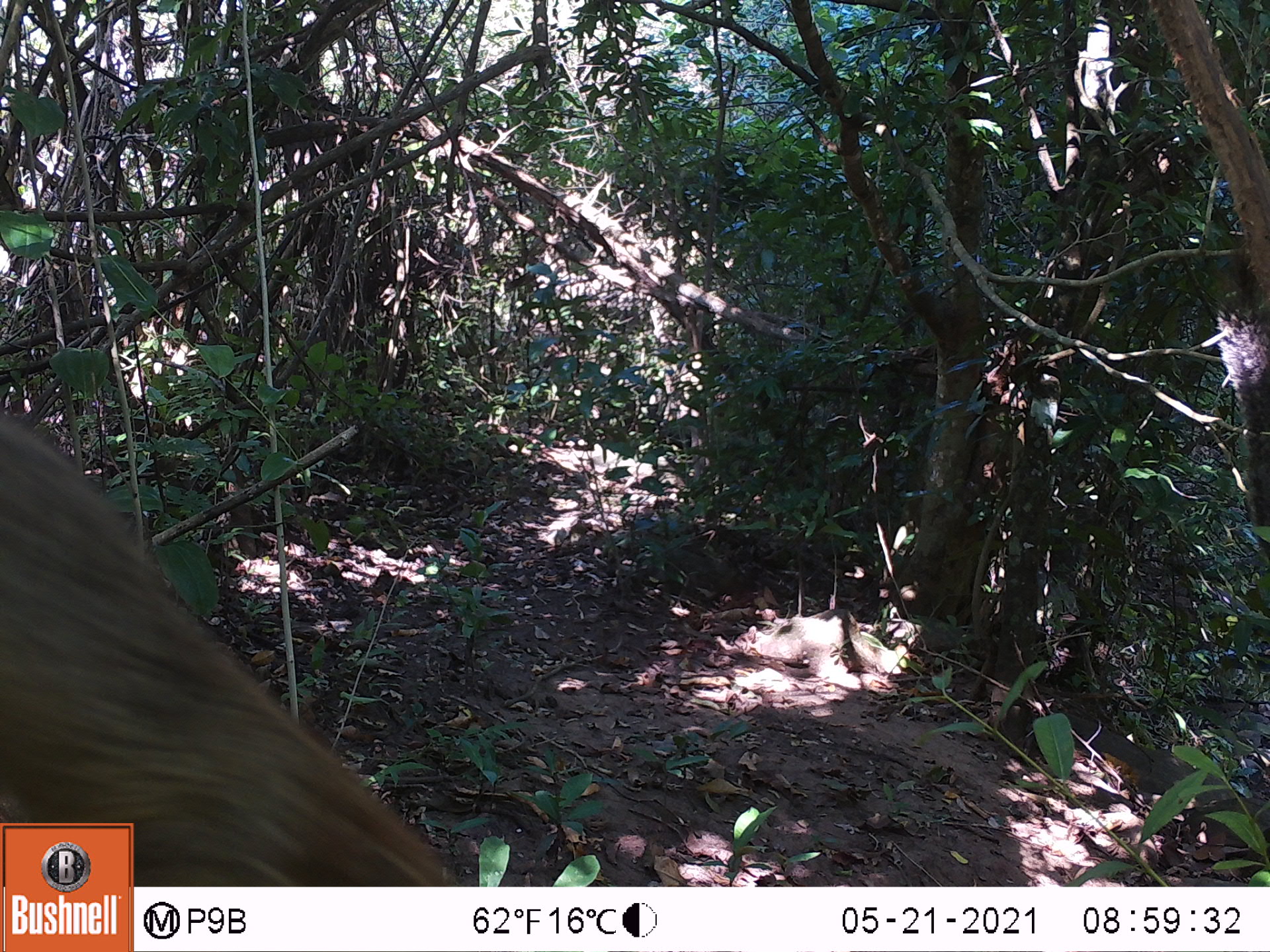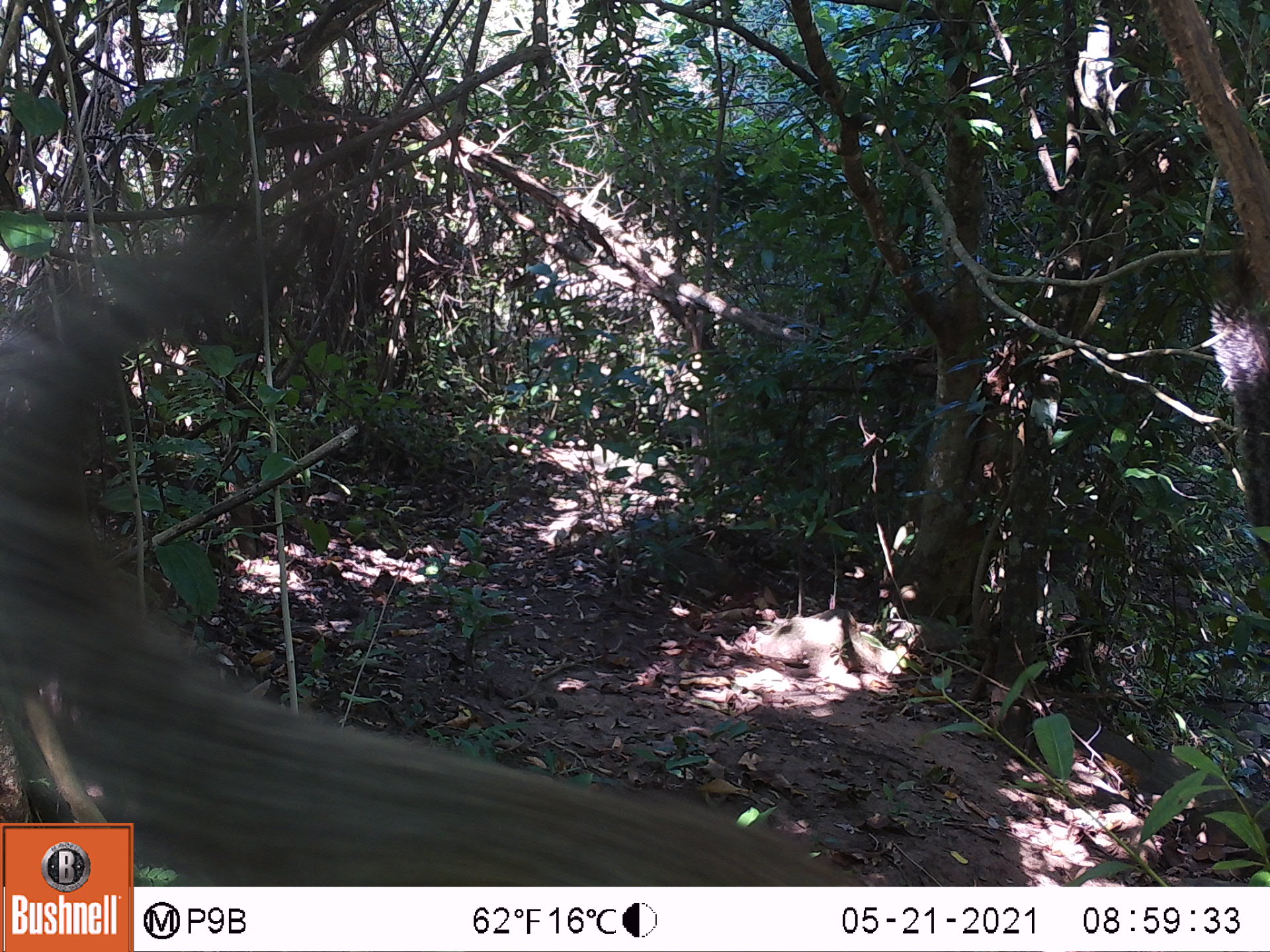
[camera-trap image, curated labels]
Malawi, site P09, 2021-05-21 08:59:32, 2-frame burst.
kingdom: Animalia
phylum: Chordata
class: Mammalia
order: Rodentia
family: Sciuridae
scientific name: Sciuridae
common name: squirrel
Squirrel (Sciuridae), count 2.